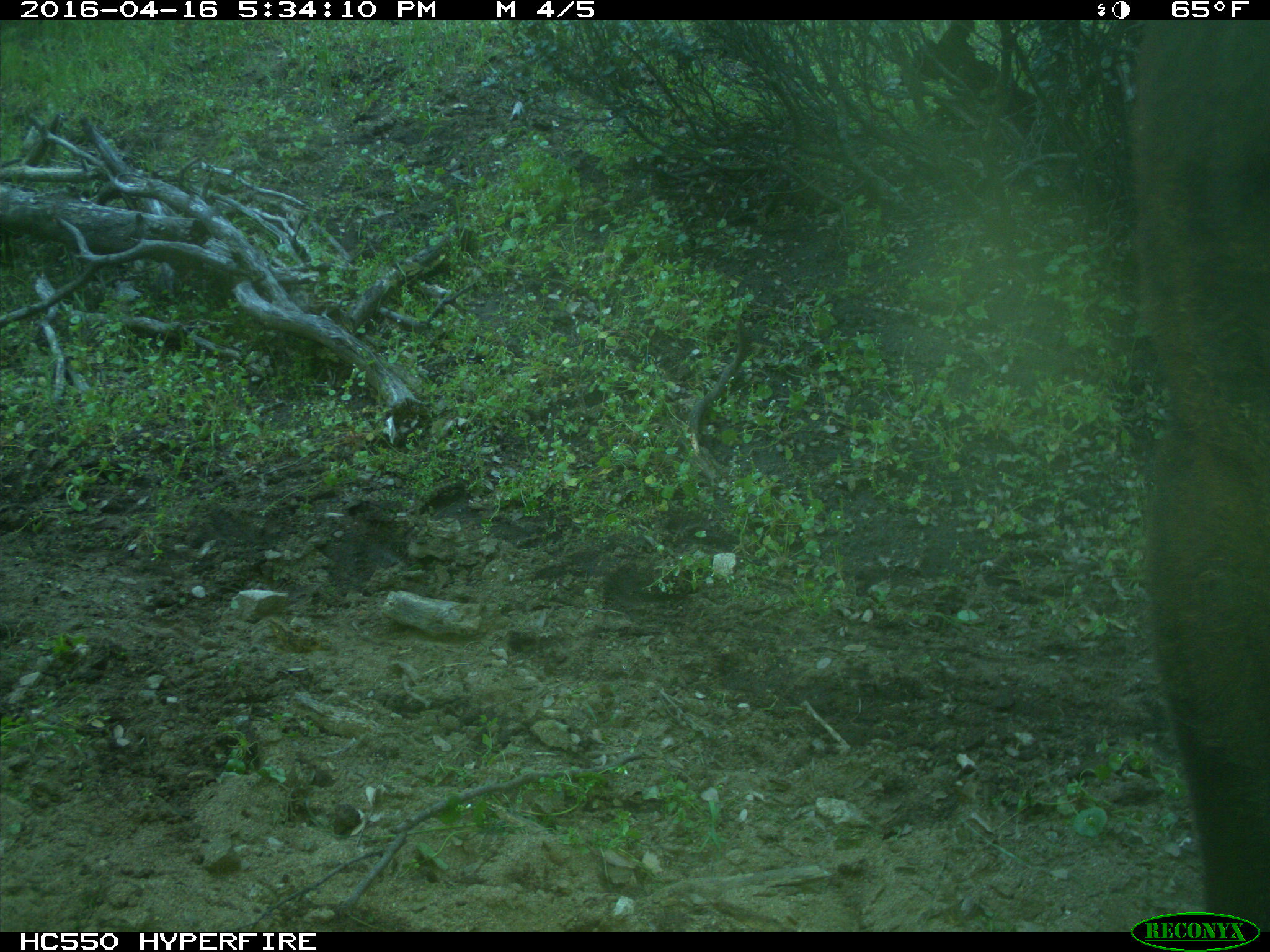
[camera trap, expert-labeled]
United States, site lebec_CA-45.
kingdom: Animalia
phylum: Chordata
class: Mammalia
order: Artiodactyla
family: Bovidae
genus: Bos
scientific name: Bos taurus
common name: domestic cow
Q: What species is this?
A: Bos taurus (domestic cow).